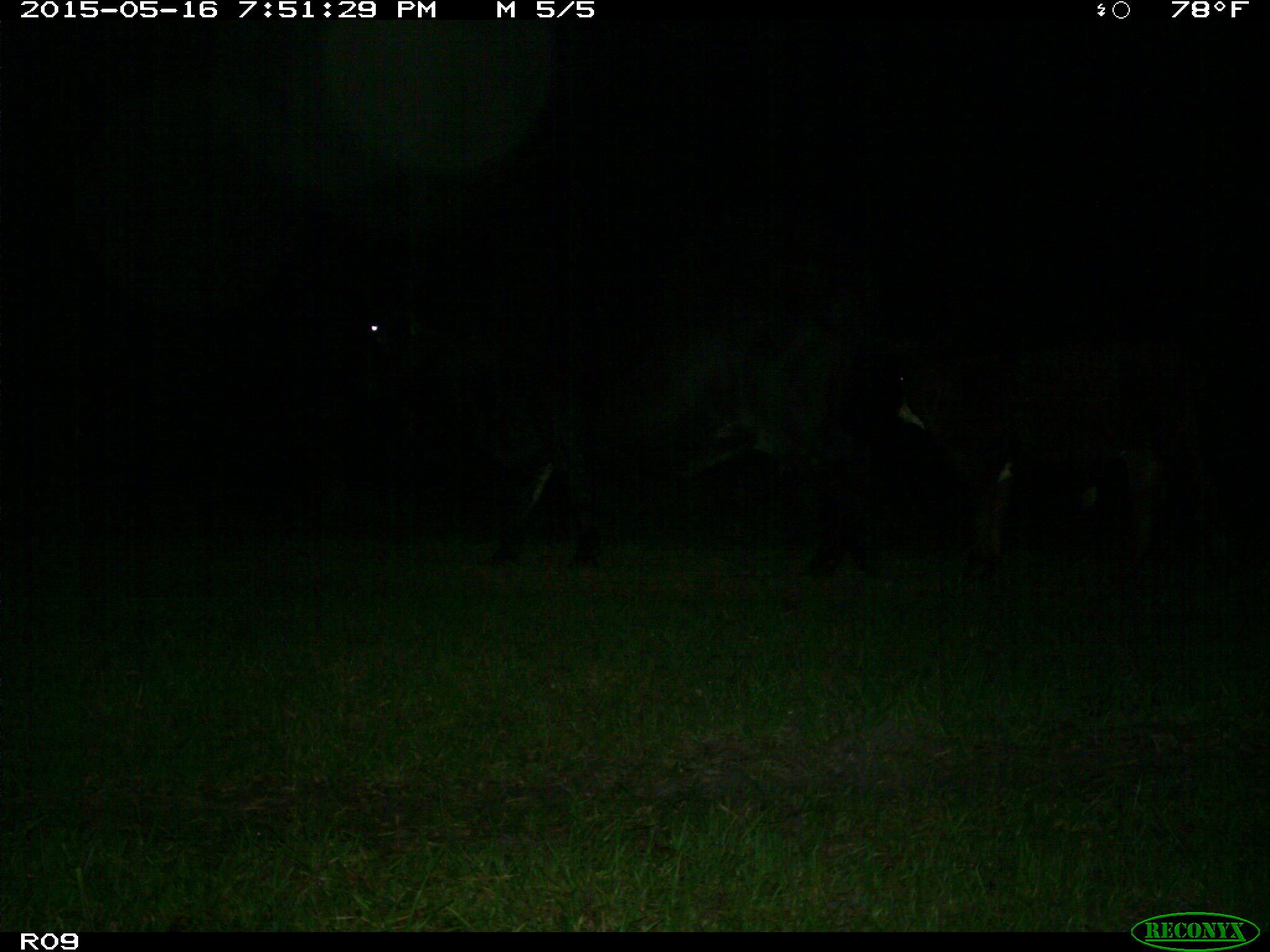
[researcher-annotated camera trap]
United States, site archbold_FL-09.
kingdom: Animalia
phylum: Chordata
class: Mammalia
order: Artiodactyla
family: Bovidae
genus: Bos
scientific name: Bos taurus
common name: domestic cow